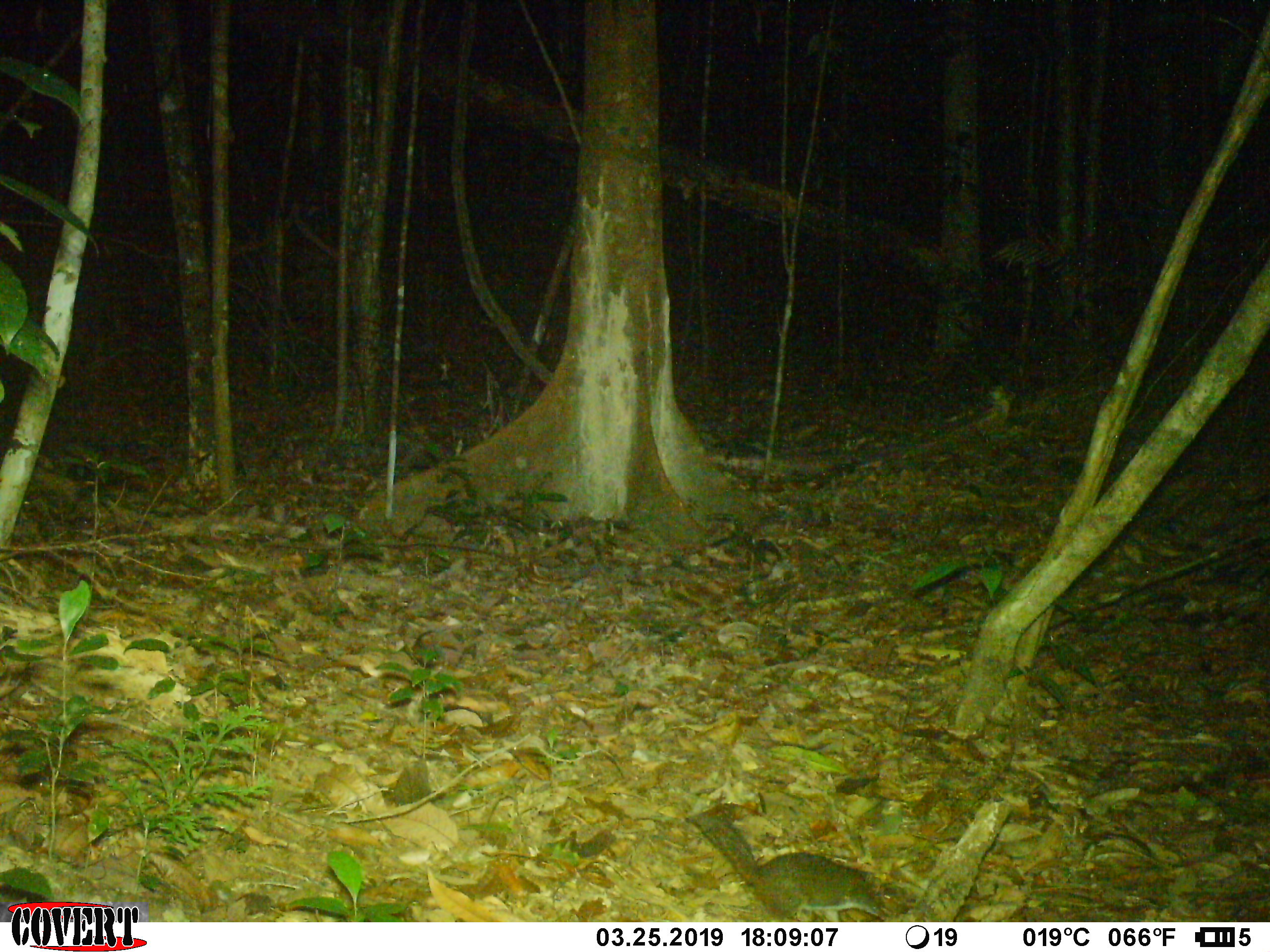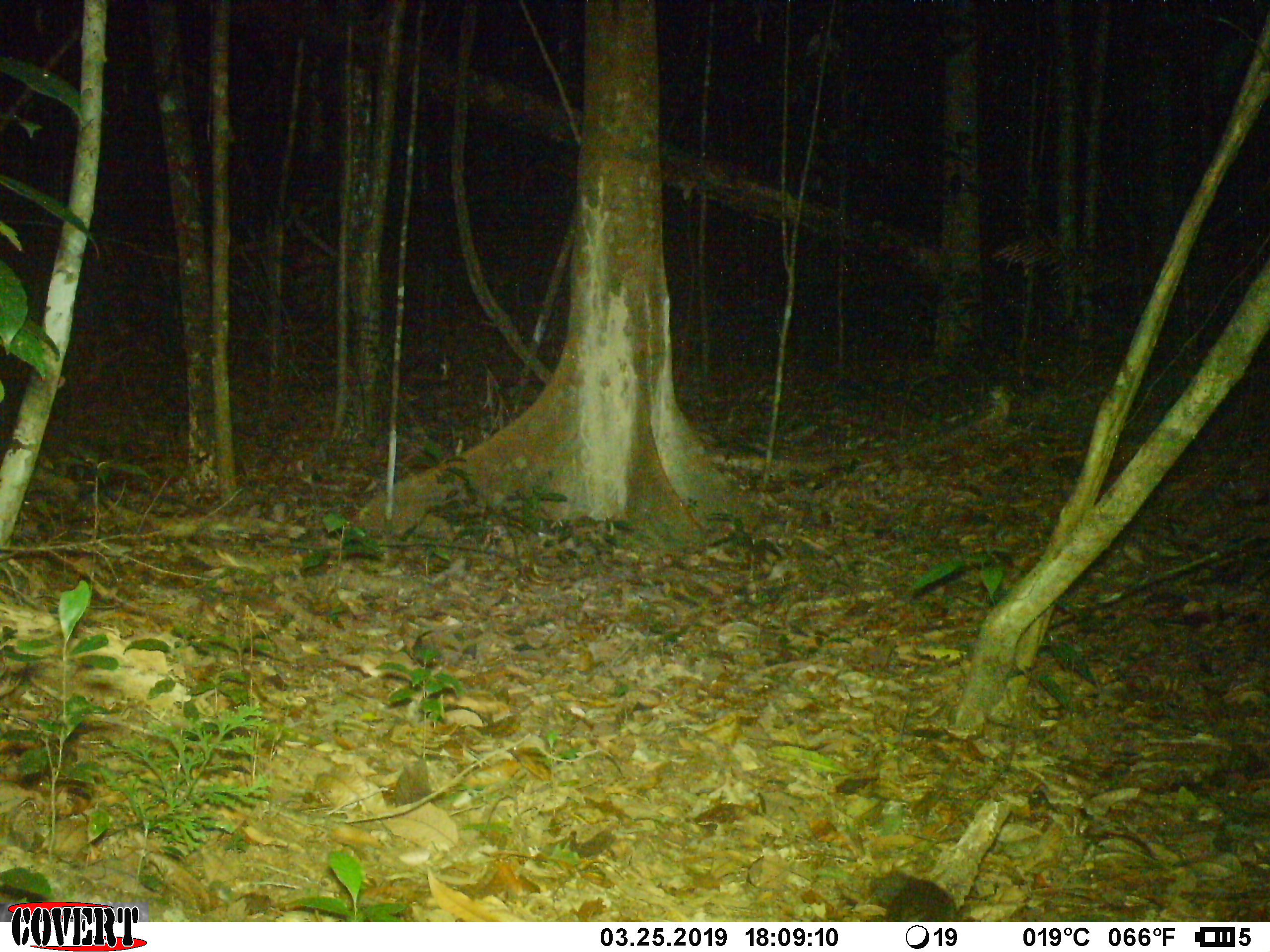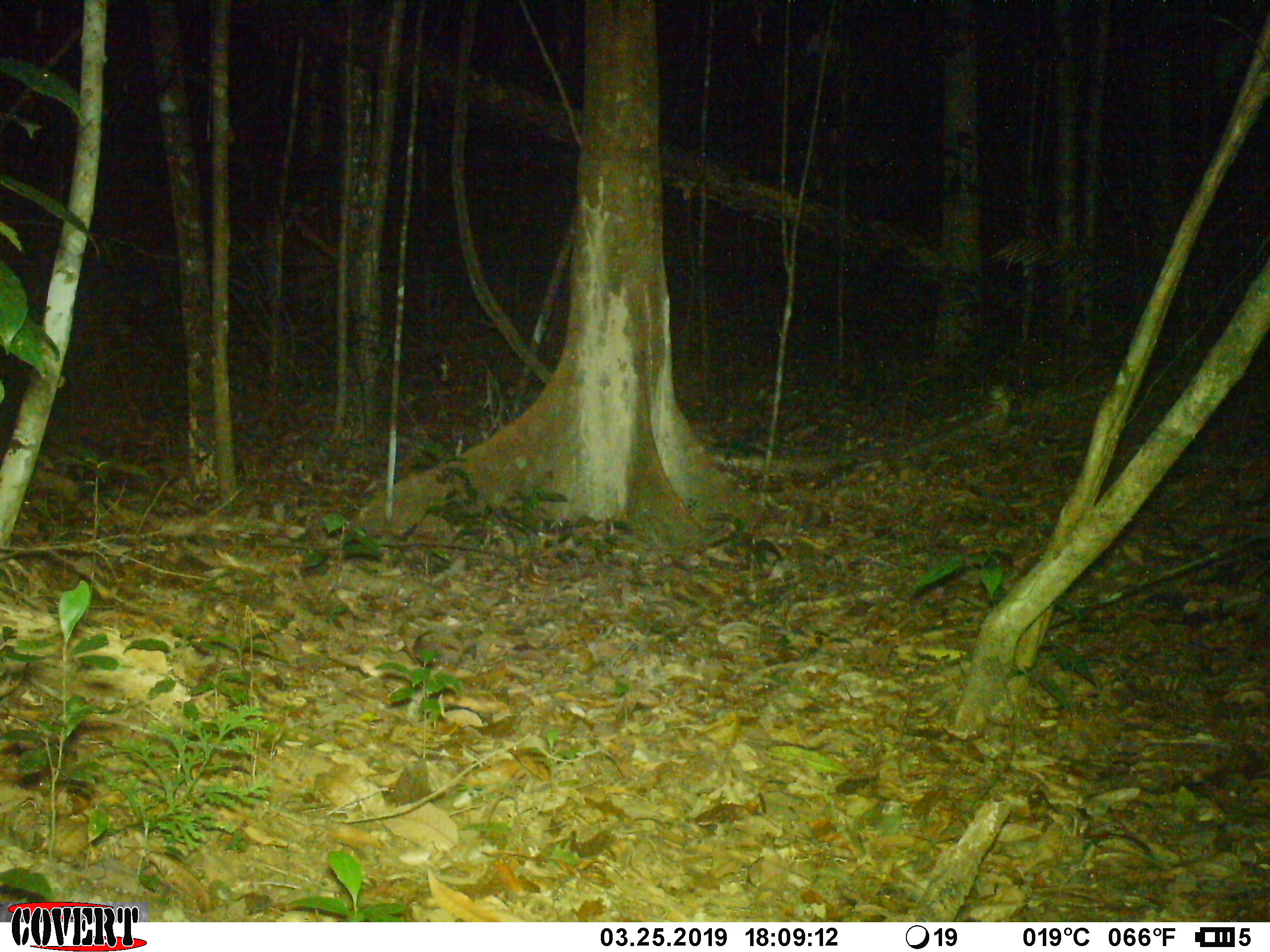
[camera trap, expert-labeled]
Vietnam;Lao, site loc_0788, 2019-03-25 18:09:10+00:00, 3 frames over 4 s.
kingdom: Animalia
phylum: Chordata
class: Mammalia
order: Rodentia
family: Sciuridae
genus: Dremomys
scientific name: Dremomys rufigenis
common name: red-cheeked squirrel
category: red cheeked squirrel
Red cheeked squirrel (red-cheeked squirrel) (Dremomys rufigenis). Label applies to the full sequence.